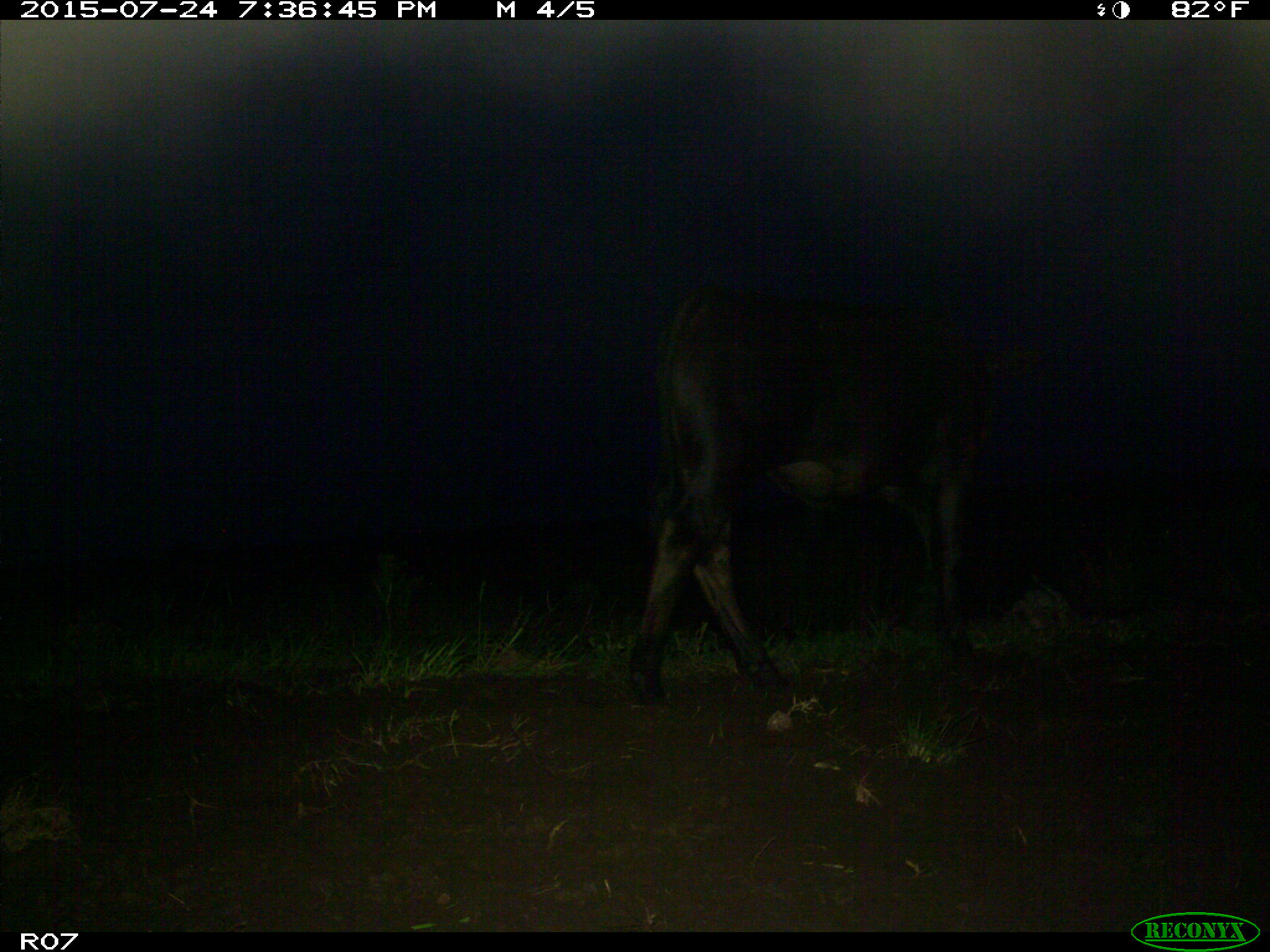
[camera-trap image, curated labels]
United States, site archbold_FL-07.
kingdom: Animalia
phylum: Chordata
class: Mammalia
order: Artiodactyla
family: Bovidae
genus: Bos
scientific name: Bos taurus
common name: domestic cow